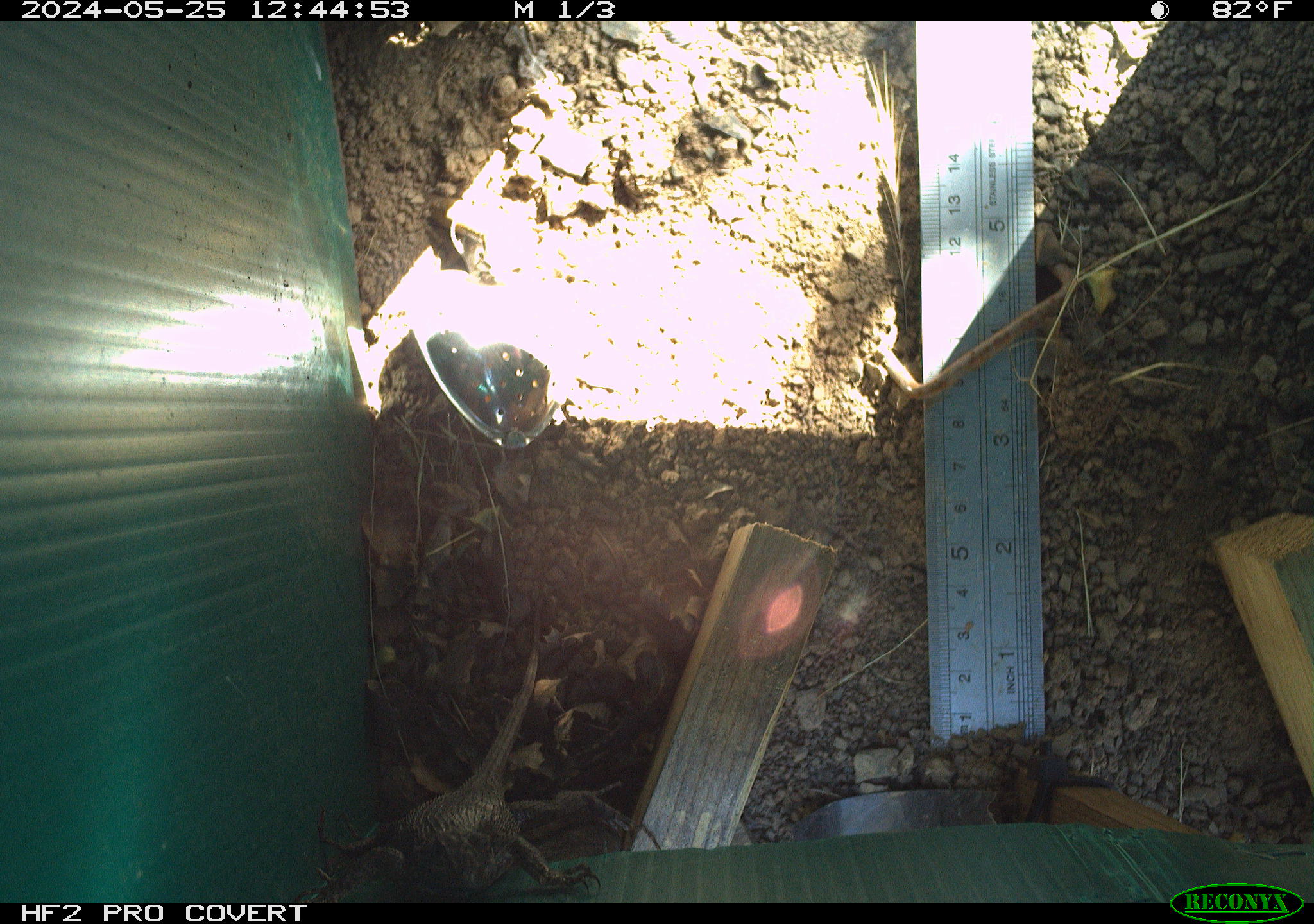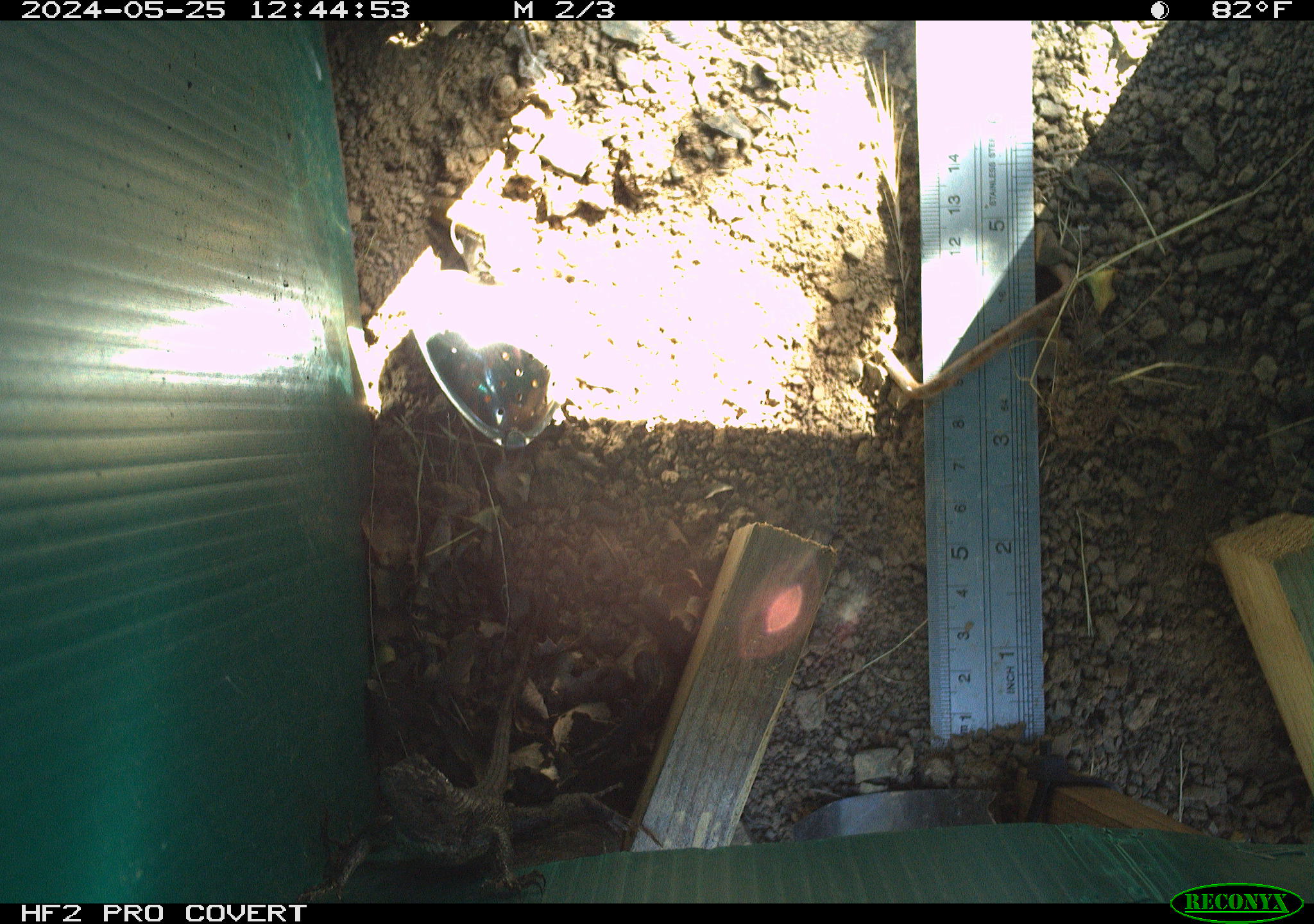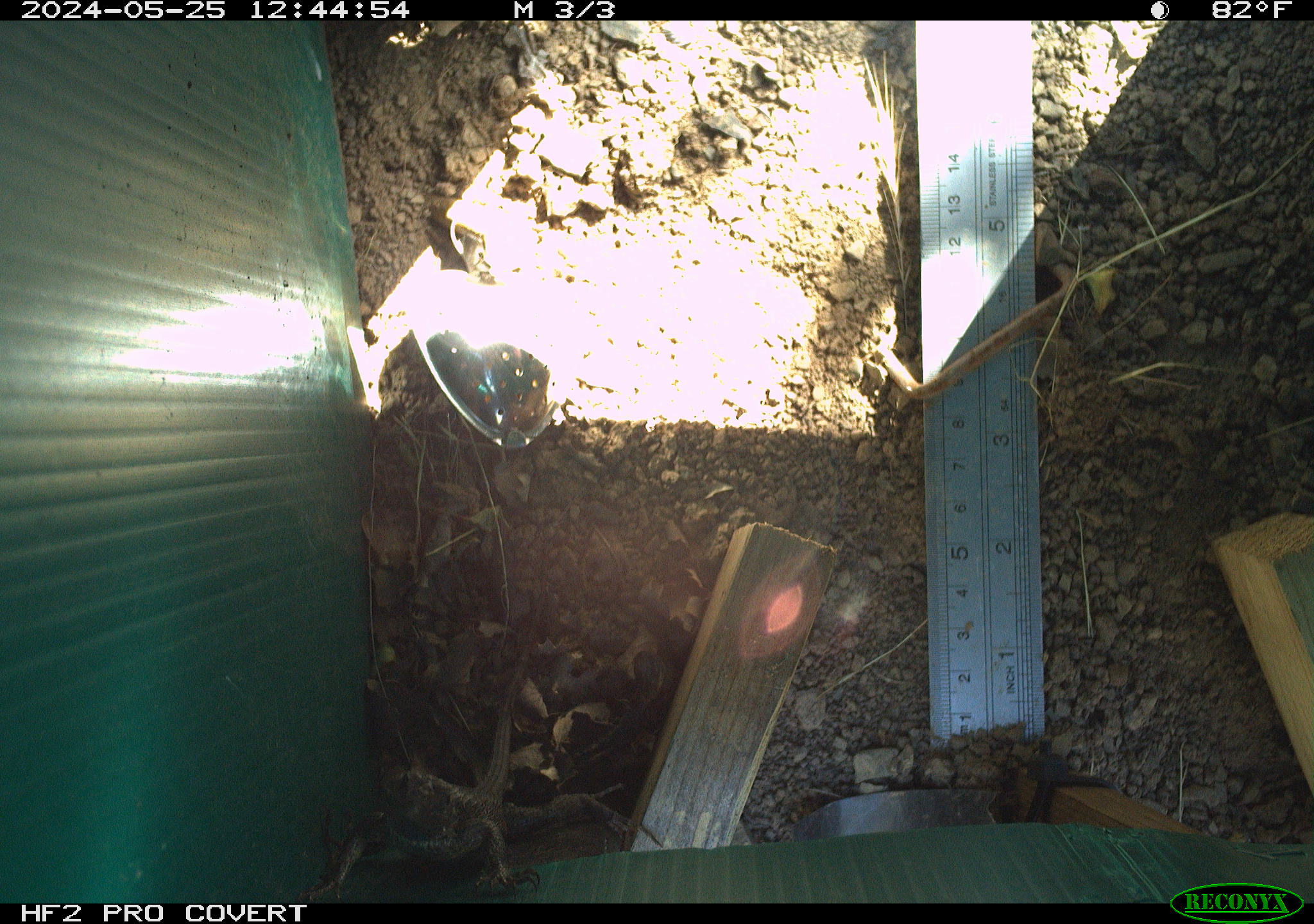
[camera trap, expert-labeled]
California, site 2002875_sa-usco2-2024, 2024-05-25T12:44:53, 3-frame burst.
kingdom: Animalia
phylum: Chordata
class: Reptilia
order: Squamata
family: Phrynosomatidae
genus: Sceloporus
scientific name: Sceloporus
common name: spiny lizards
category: sceloporus species